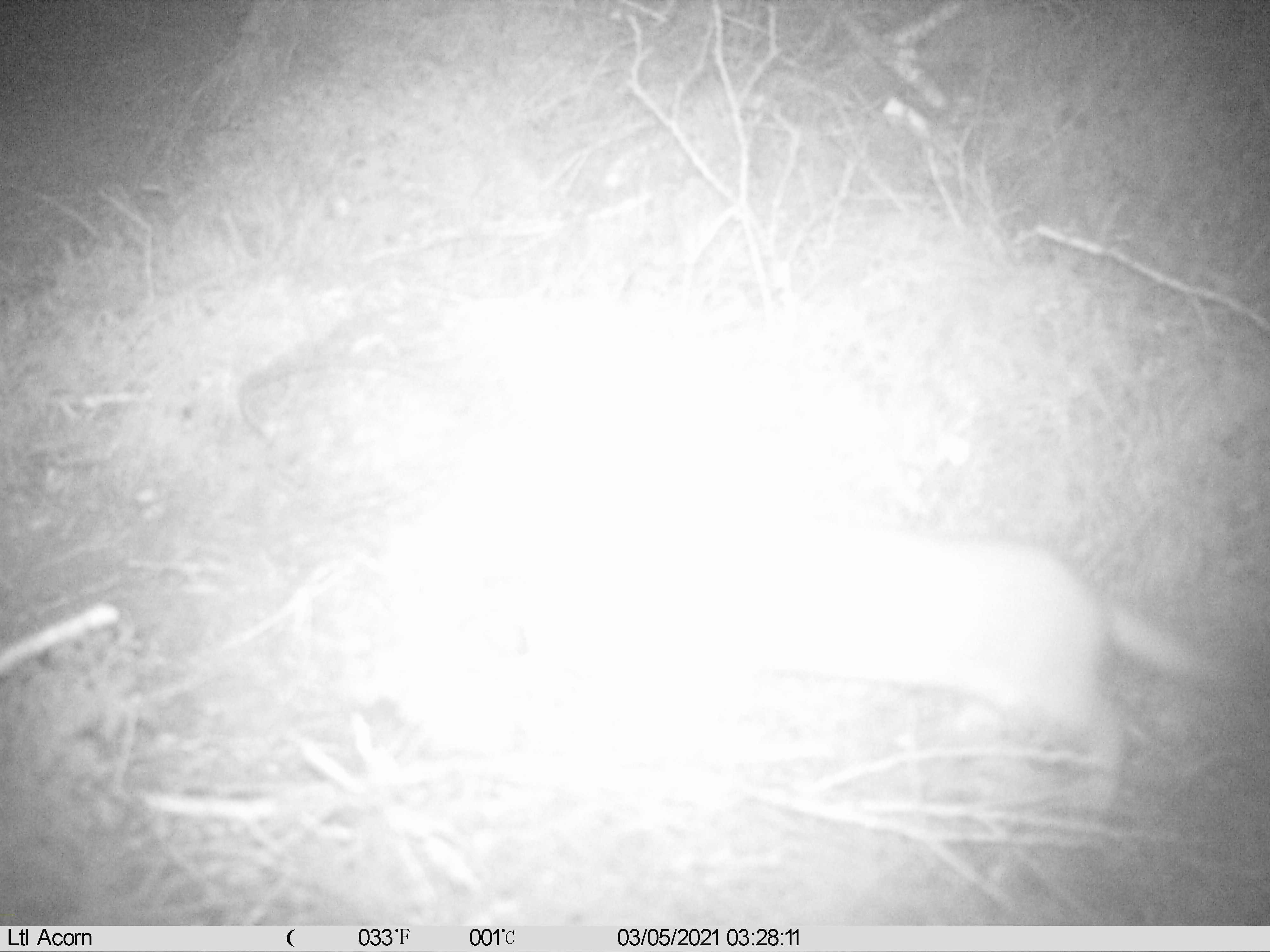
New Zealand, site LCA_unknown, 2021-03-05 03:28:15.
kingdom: Animalia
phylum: Chordata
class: Mammalia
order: Carnivora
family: Mustelidae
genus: Mustela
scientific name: Mustela erminea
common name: stoat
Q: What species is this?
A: Stoat (Mustela erminea).